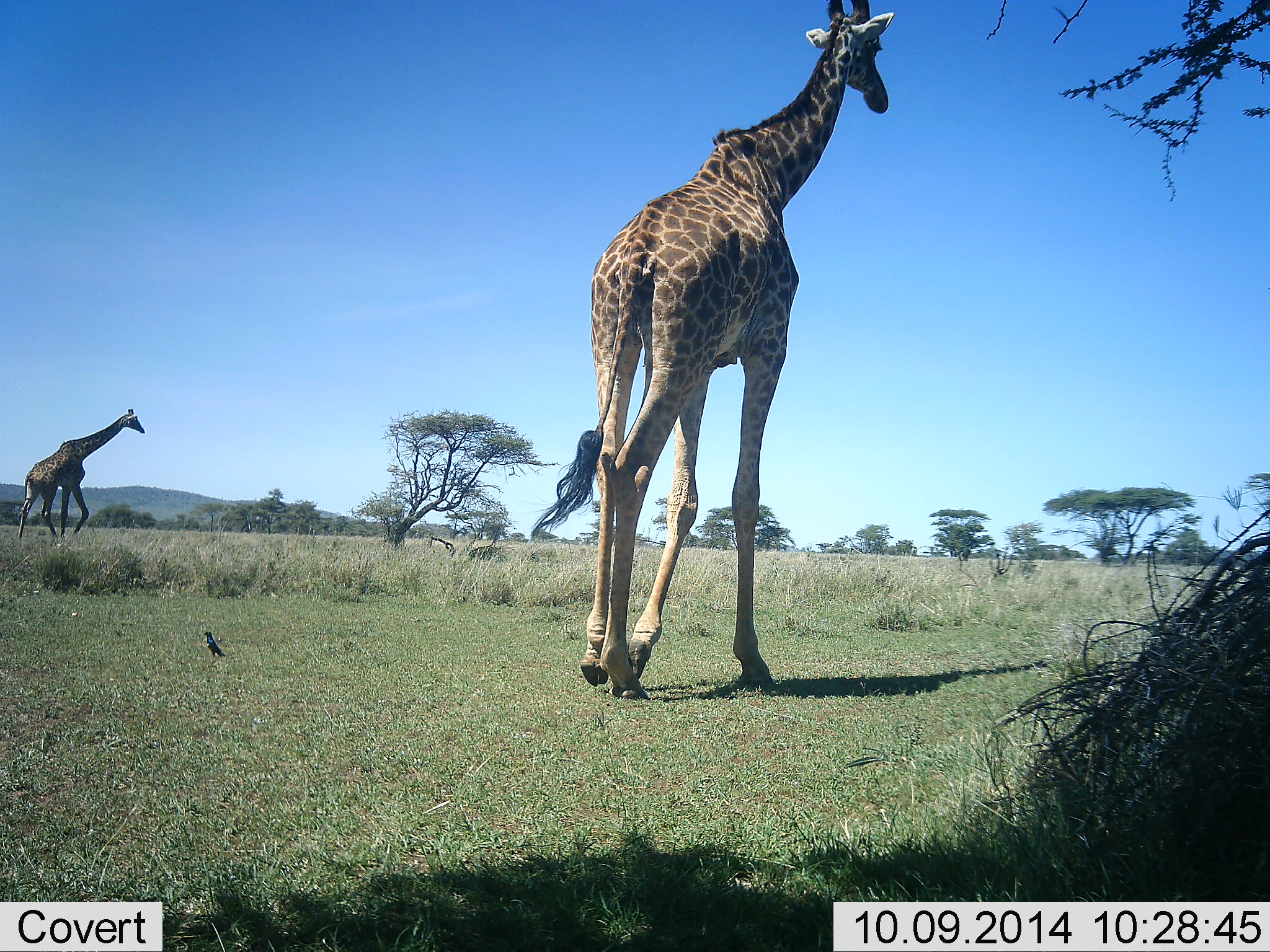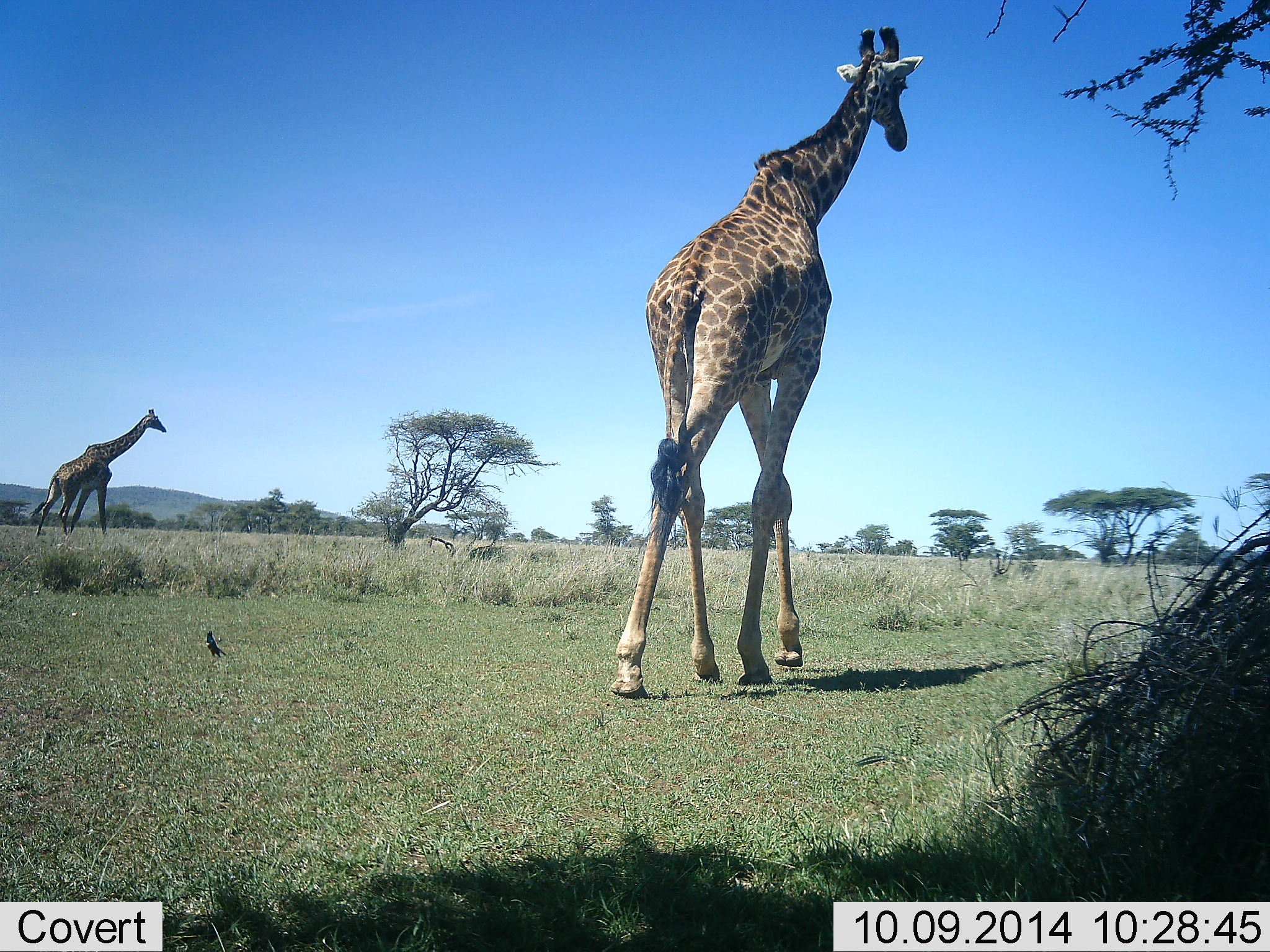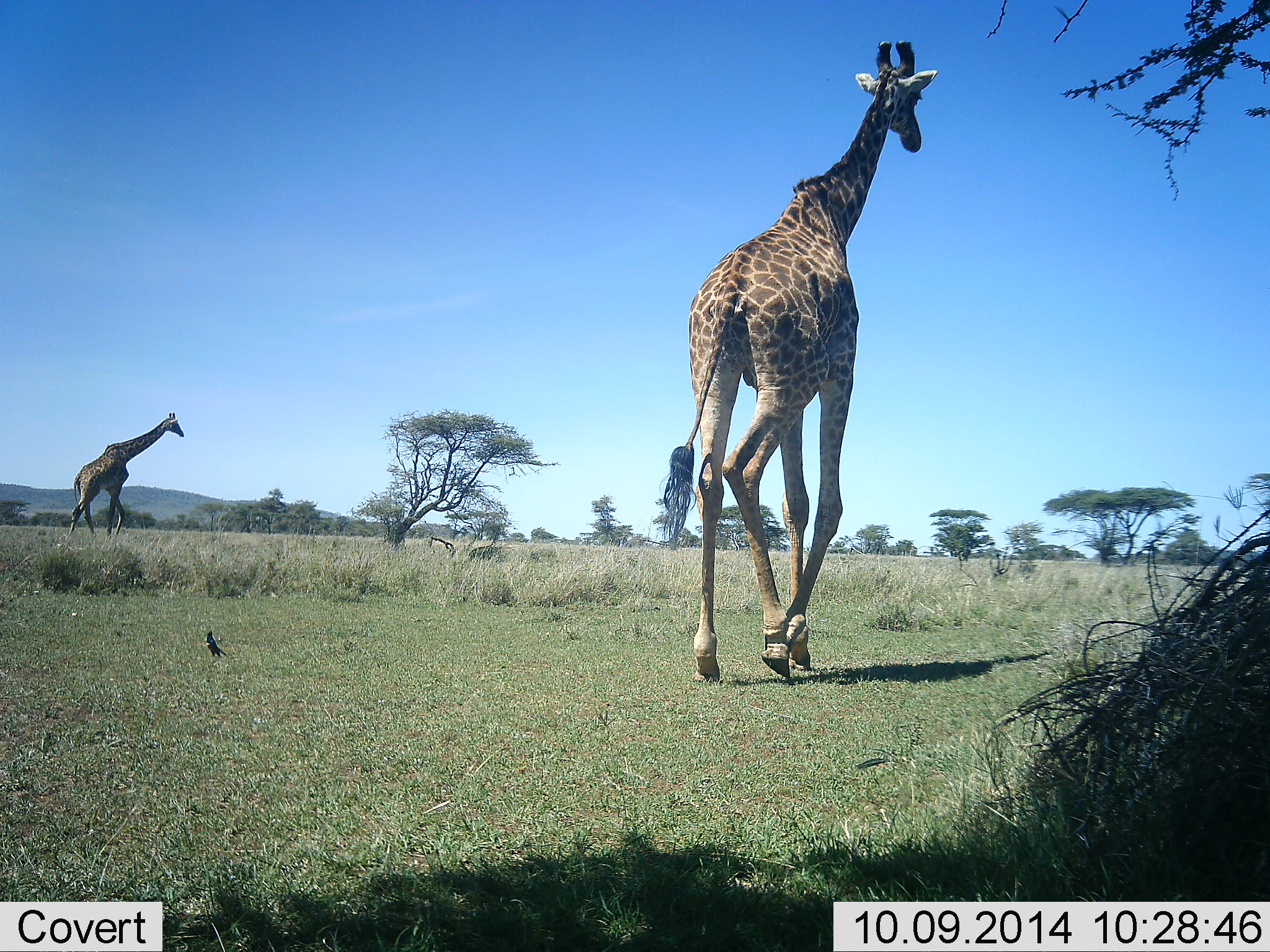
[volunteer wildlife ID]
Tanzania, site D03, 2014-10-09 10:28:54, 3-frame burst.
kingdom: Animalia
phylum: Chordata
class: Mammalia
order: Artiodactyla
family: Giraffidae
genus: Giraffa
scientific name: Giraffa camelopardalis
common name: giraffe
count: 2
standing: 0%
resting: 0%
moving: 100%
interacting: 0%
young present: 0%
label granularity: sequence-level